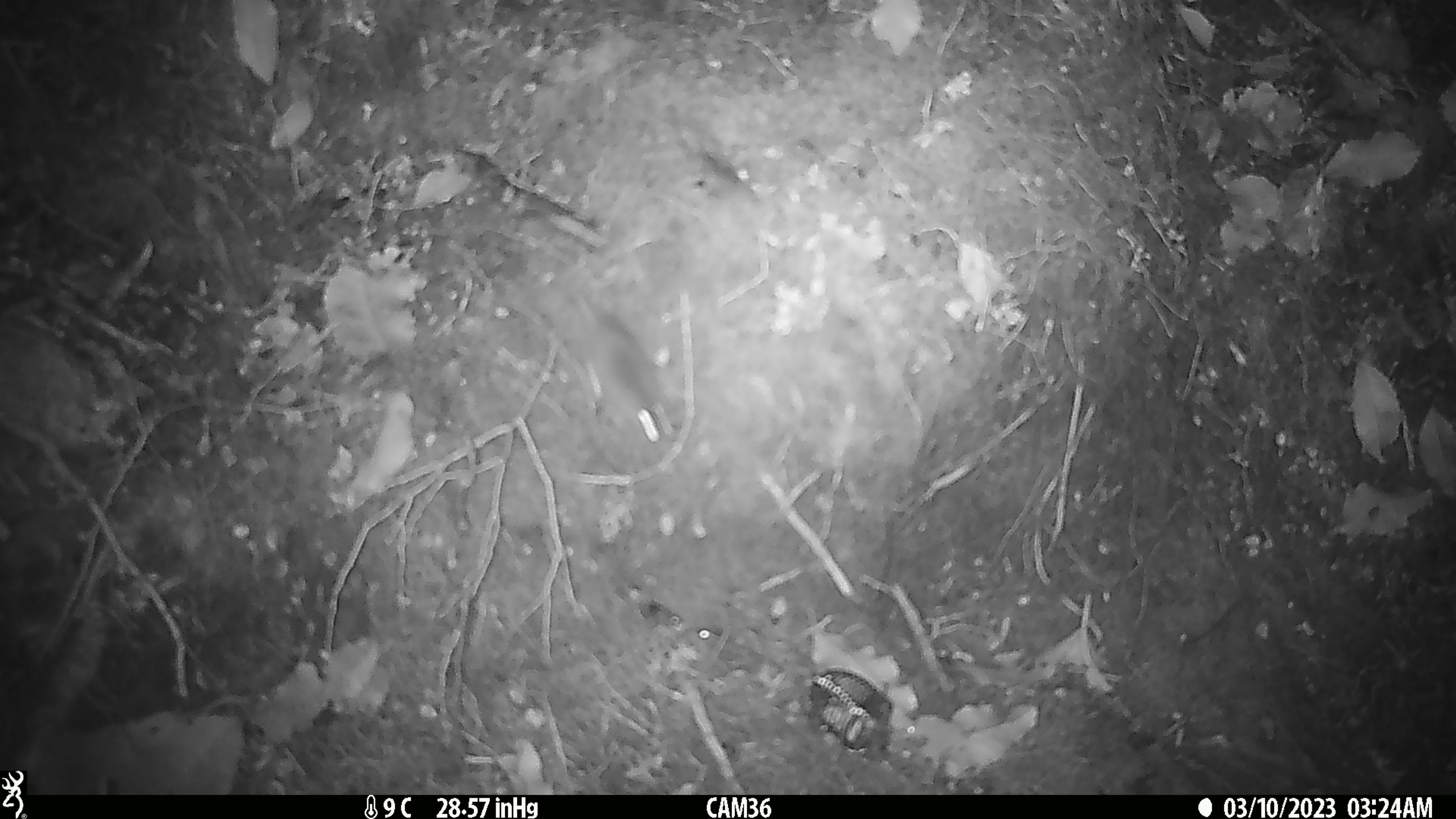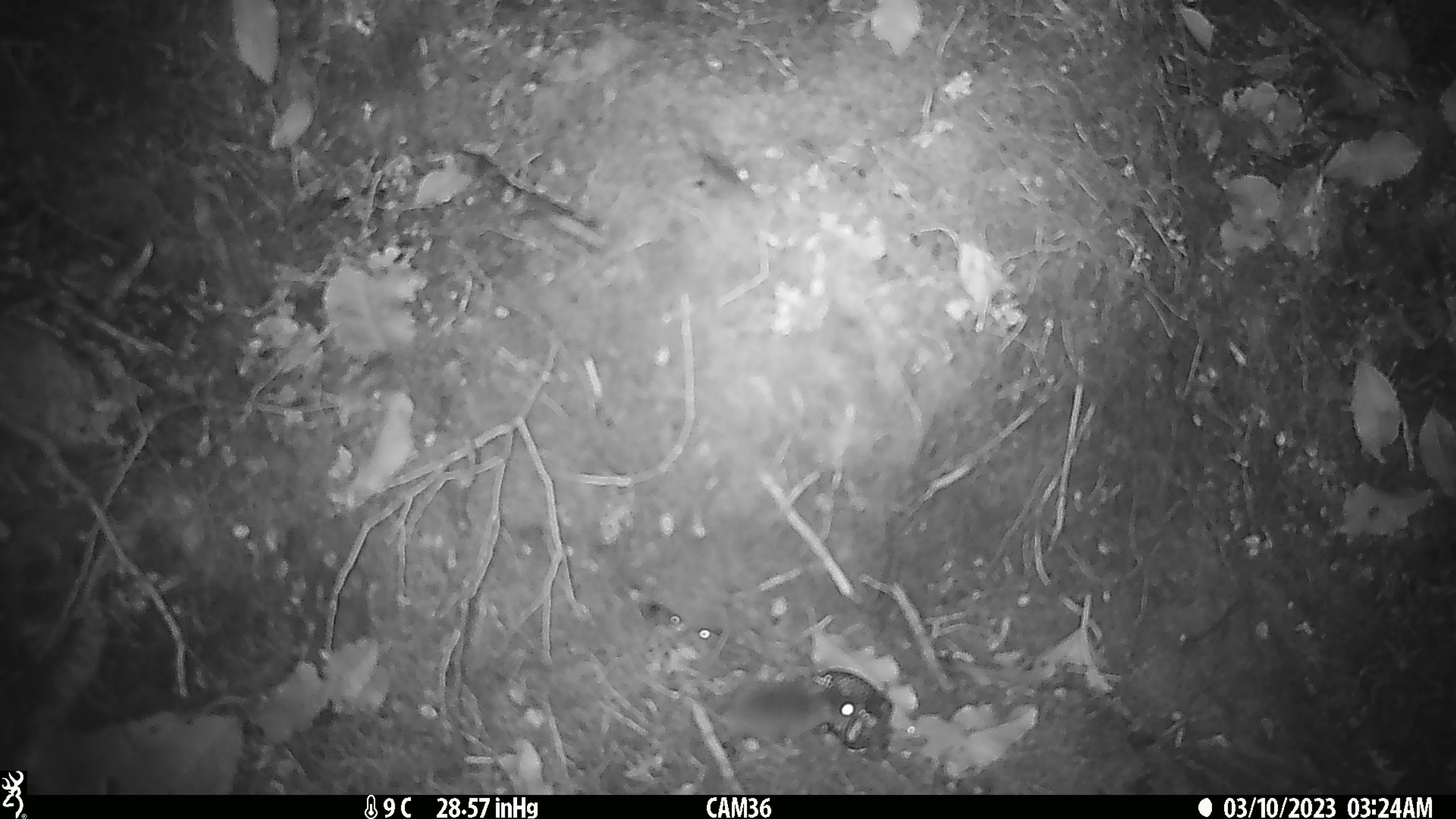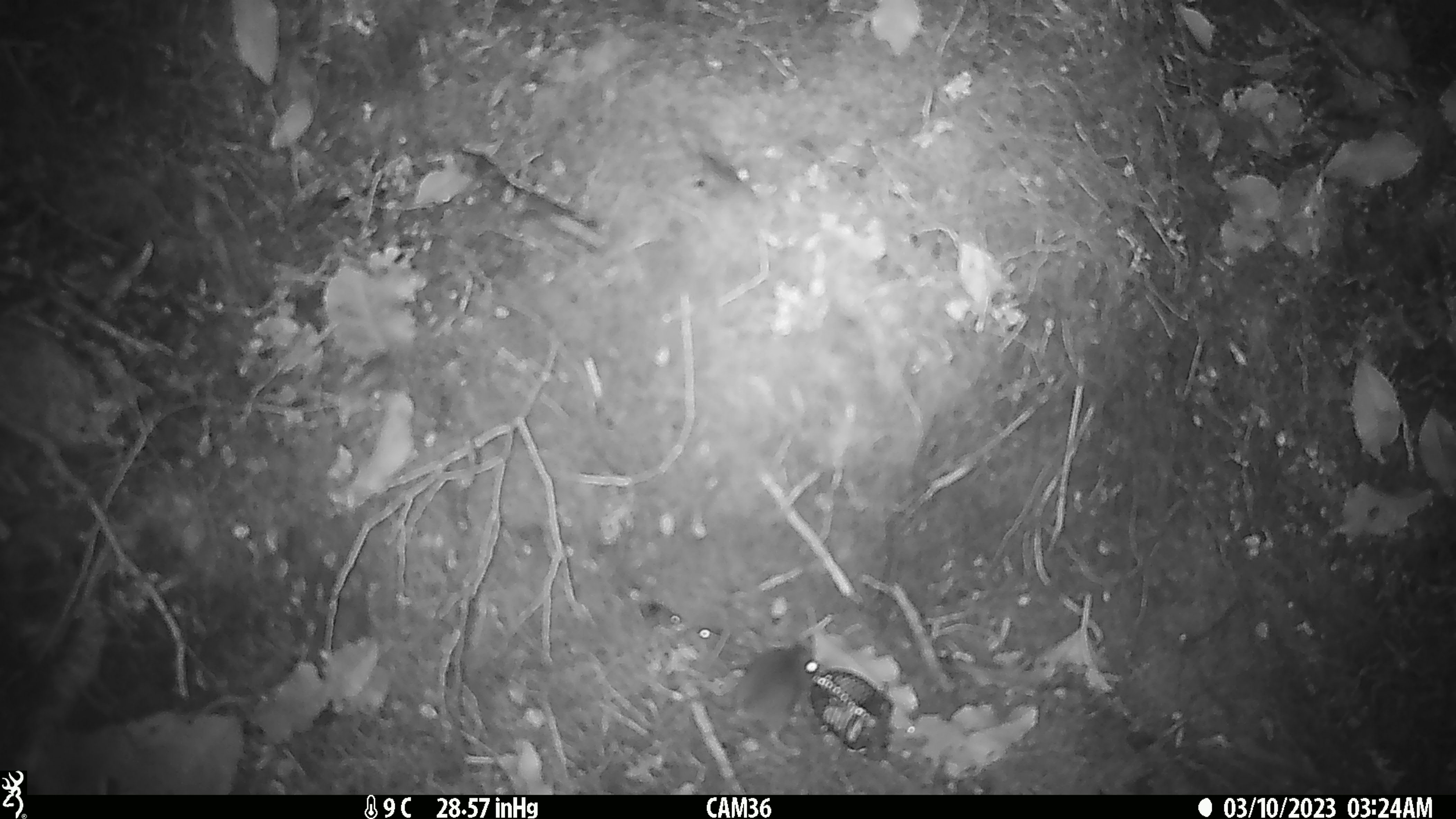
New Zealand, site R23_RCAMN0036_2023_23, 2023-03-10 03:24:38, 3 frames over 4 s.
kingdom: Animalia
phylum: Chordata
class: Mammalia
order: Rodentia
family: Muridae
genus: Mus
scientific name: Mus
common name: mouse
Mouse (Mus).